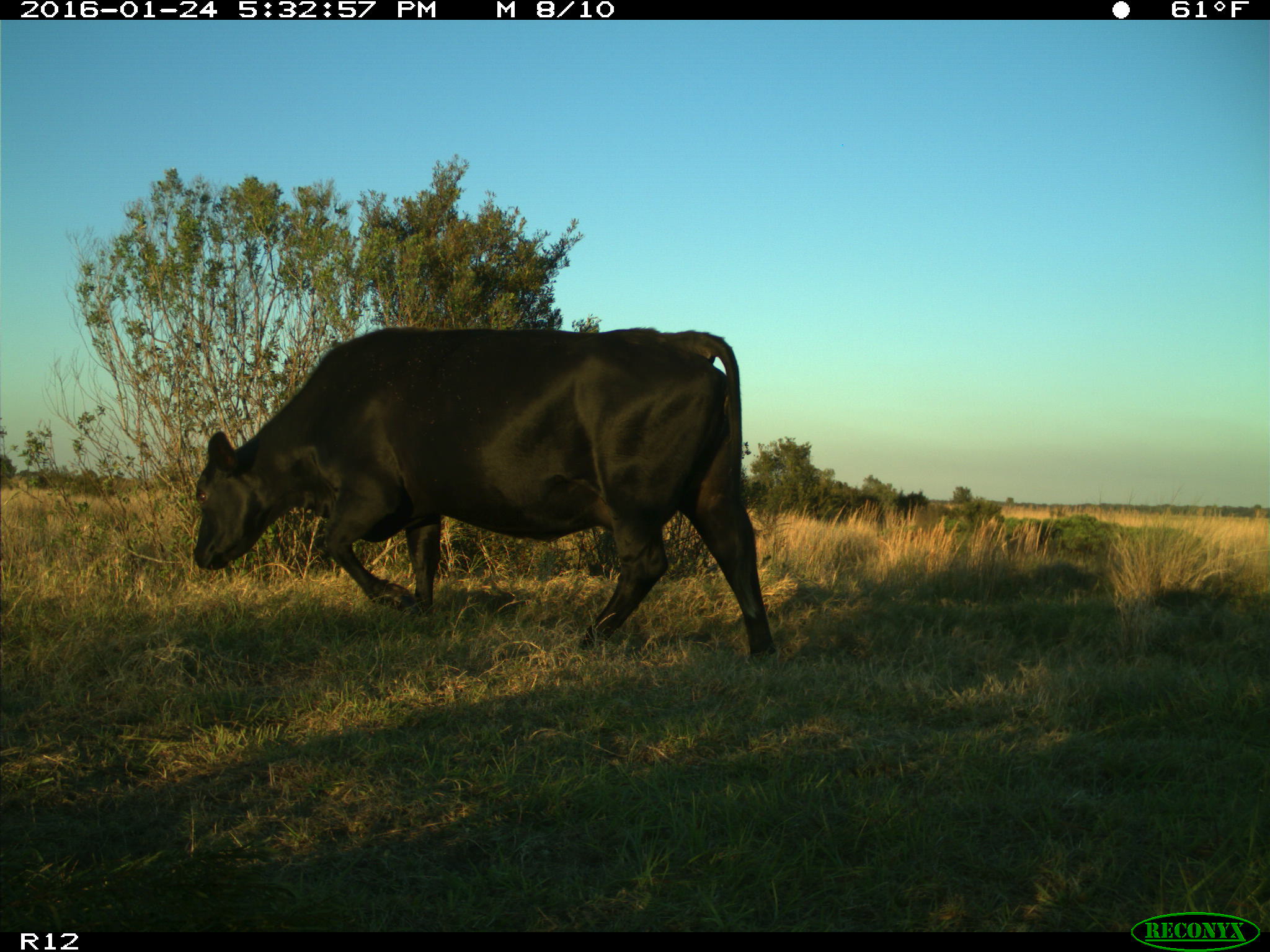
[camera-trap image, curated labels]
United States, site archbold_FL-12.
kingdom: Animalia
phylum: Chordata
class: Mammalia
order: Artiodactyla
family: Bovidae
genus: Bos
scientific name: Bos taurus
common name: domestic cow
Bos taurus (domestic cow).